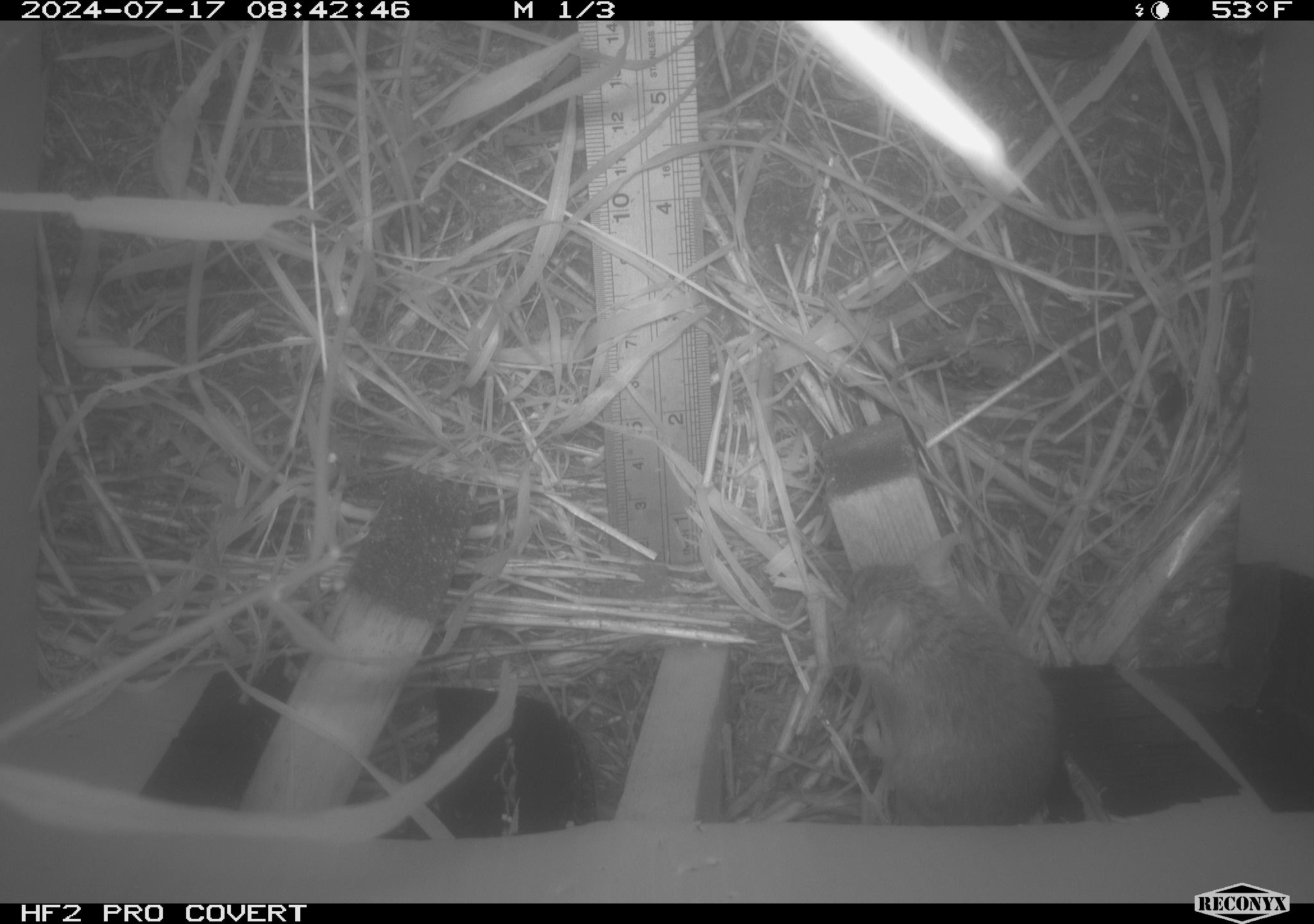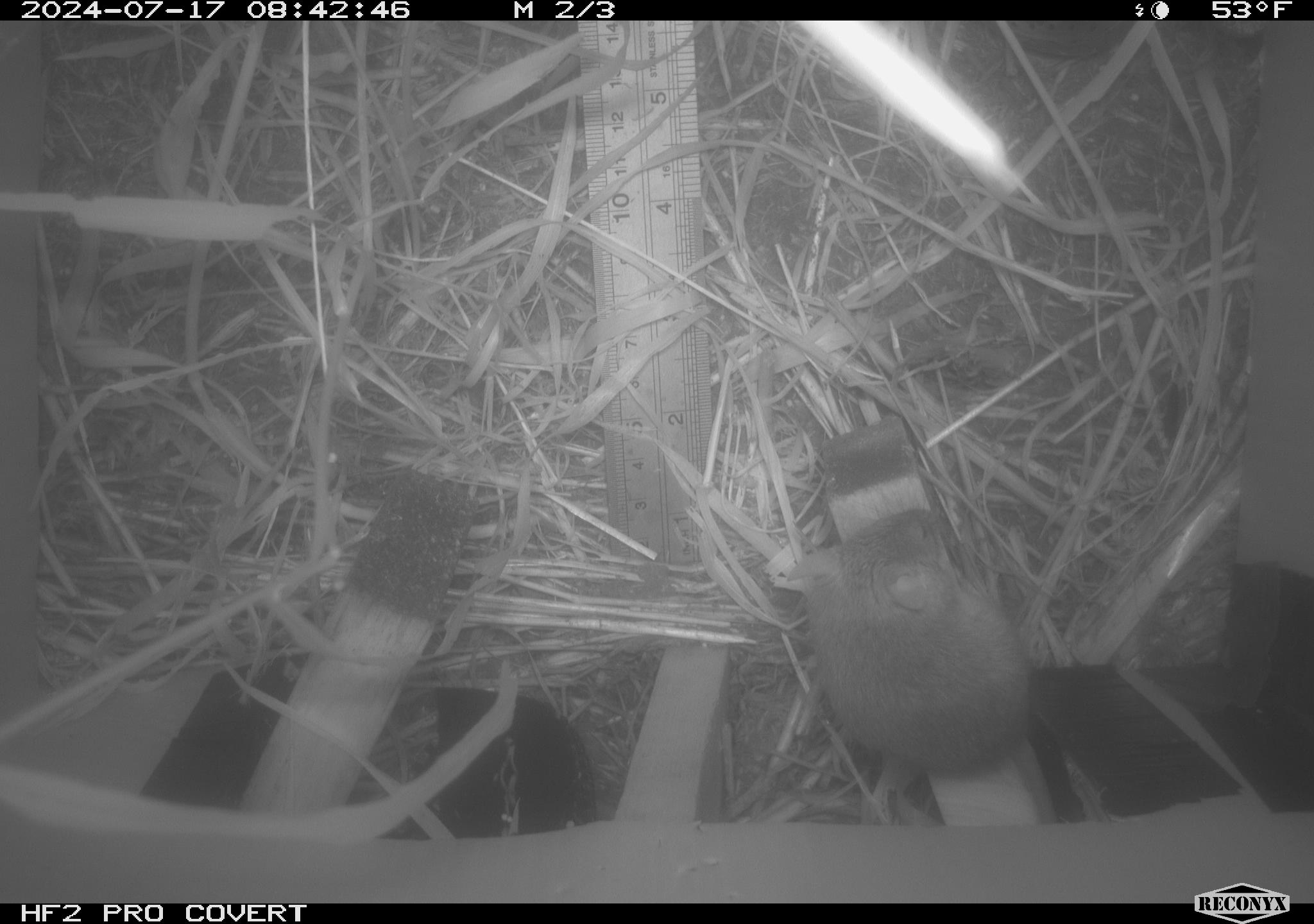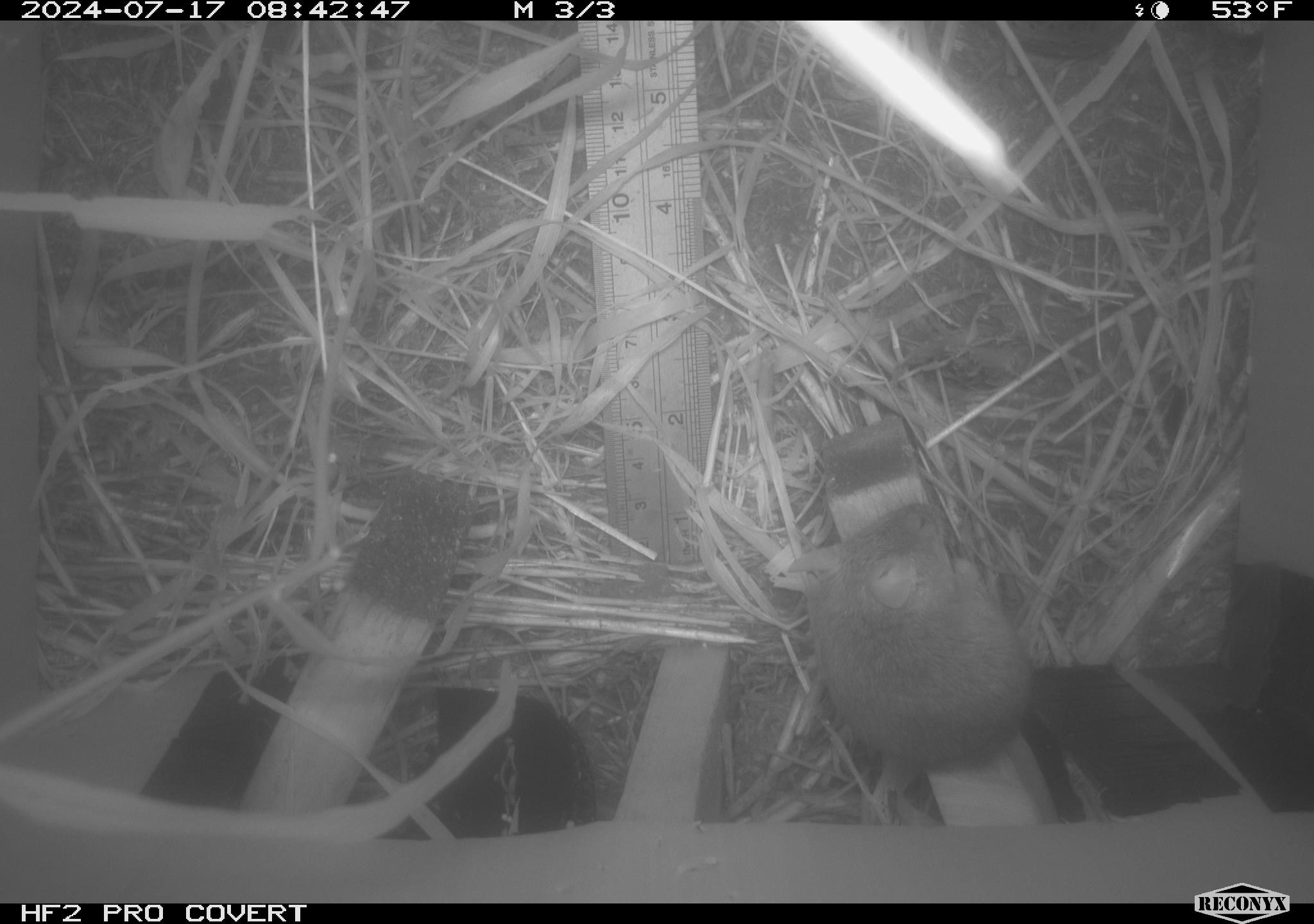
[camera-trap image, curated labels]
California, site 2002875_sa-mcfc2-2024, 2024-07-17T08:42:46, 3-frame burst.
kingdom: Animalia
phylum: Chordata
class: Mammalia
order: Rodentia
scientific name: Rodentia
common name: rodent